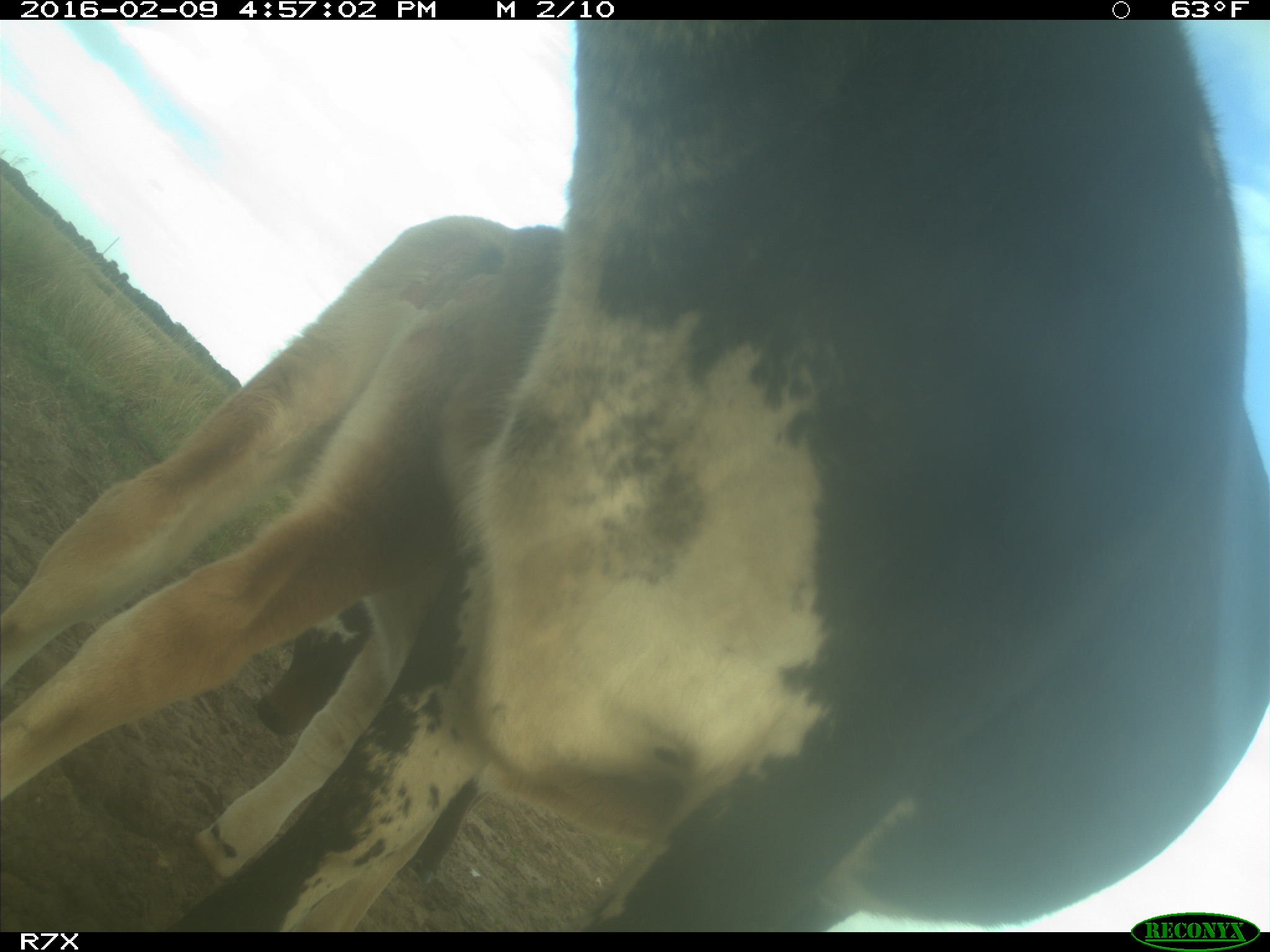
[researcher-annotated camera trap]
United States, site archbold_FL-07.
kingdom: Animalia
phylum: Chordata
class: Mammalia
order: Artiodactyla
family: Bovidae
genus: Bos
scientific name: Bos taurus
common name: domestic cow